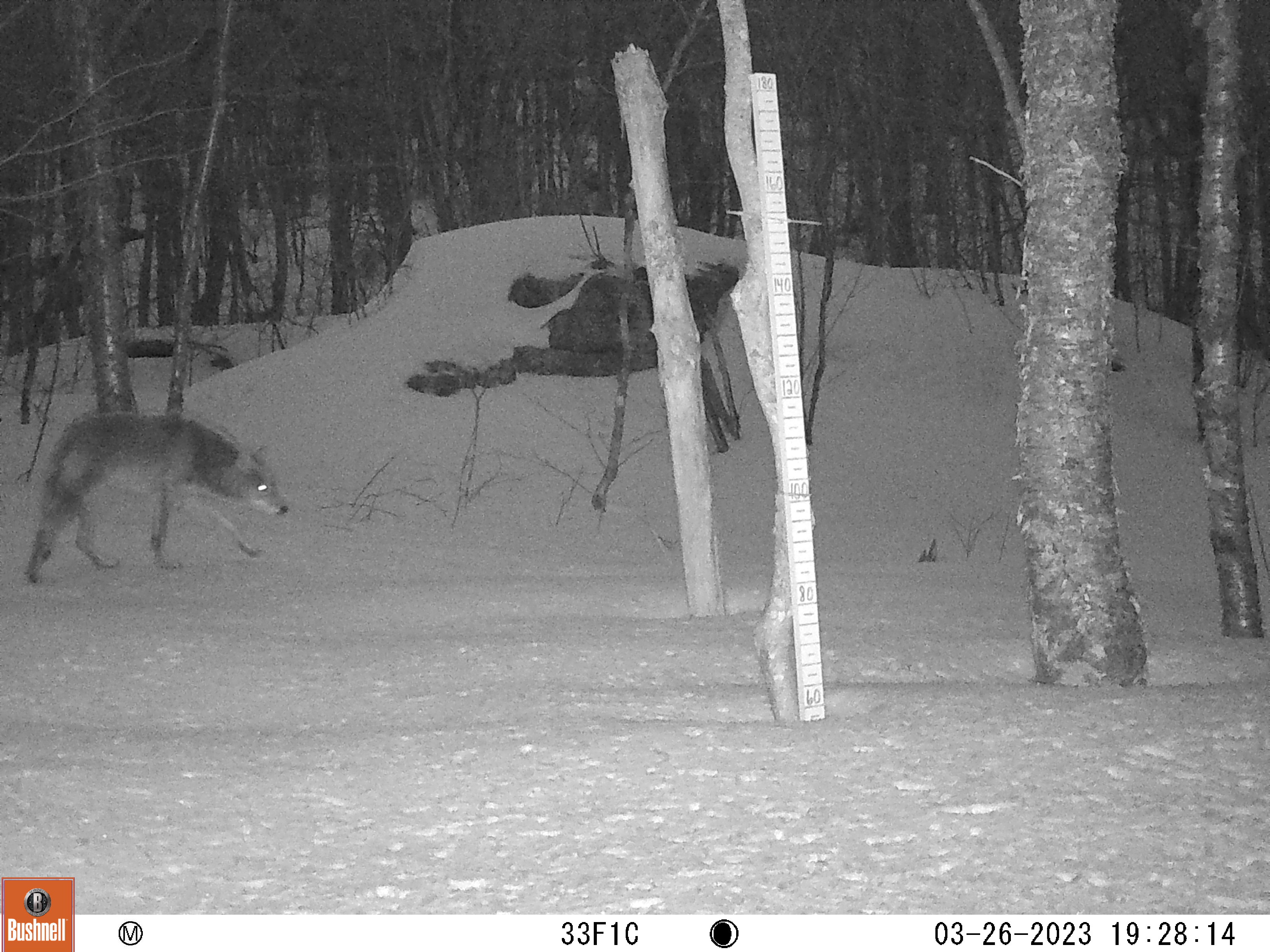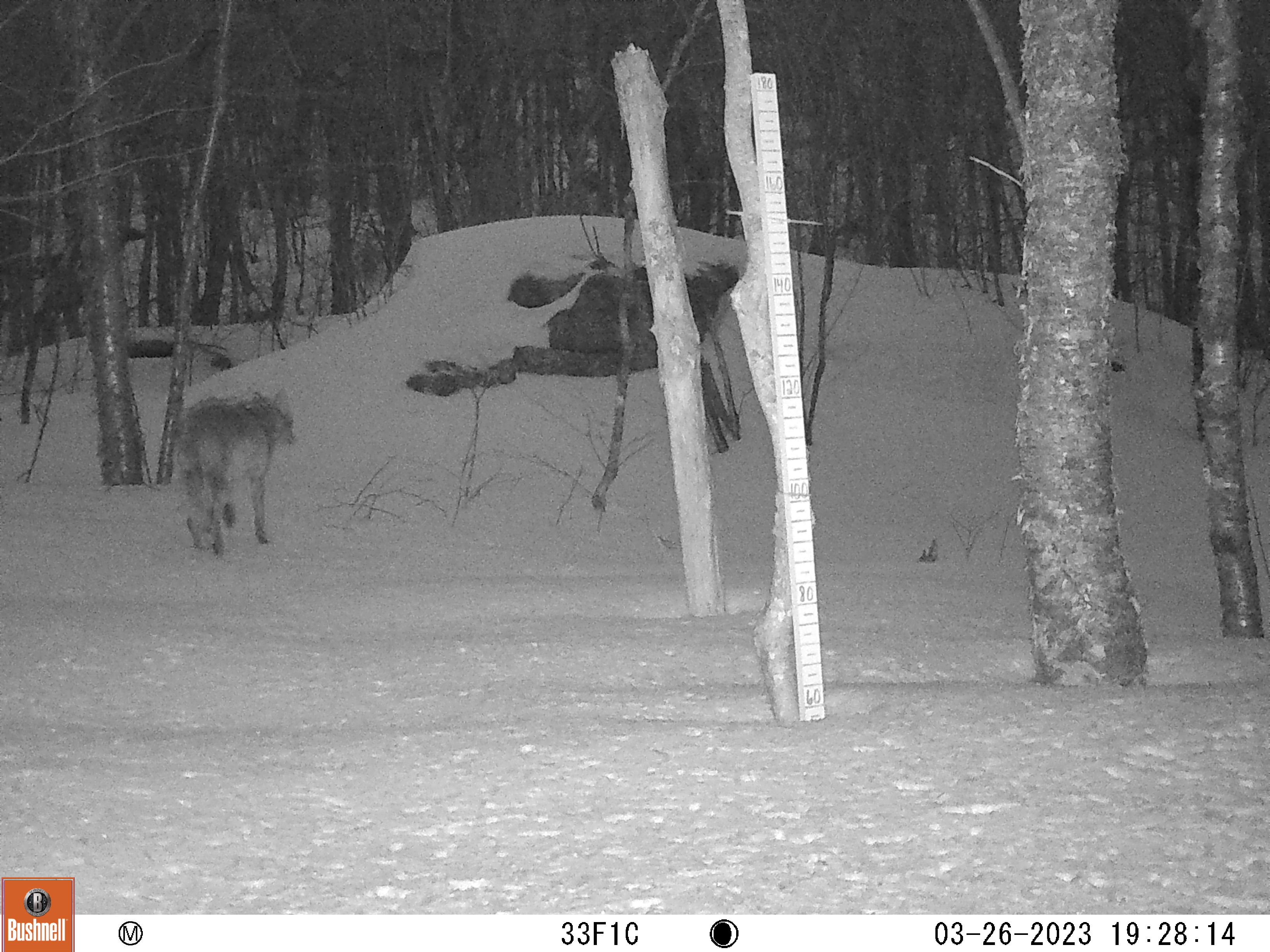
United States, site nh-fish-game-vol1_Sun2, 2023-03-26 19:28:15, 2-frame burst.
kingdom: Animalia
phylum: Chordata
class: Mammalia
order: Carnivora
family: Canidae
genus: Canis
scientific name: Canis latrans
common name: coyote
Coyote (Canis latrans).